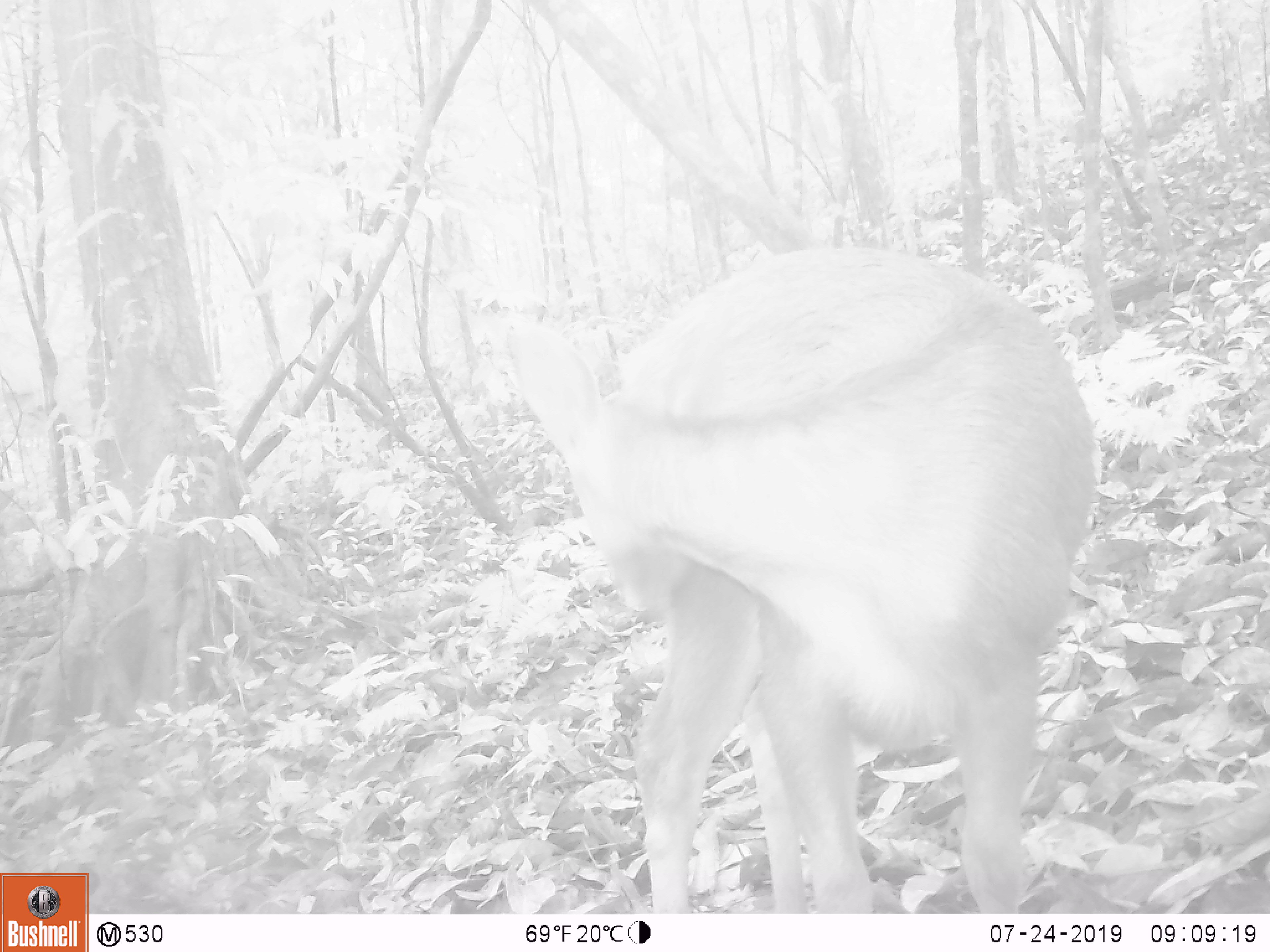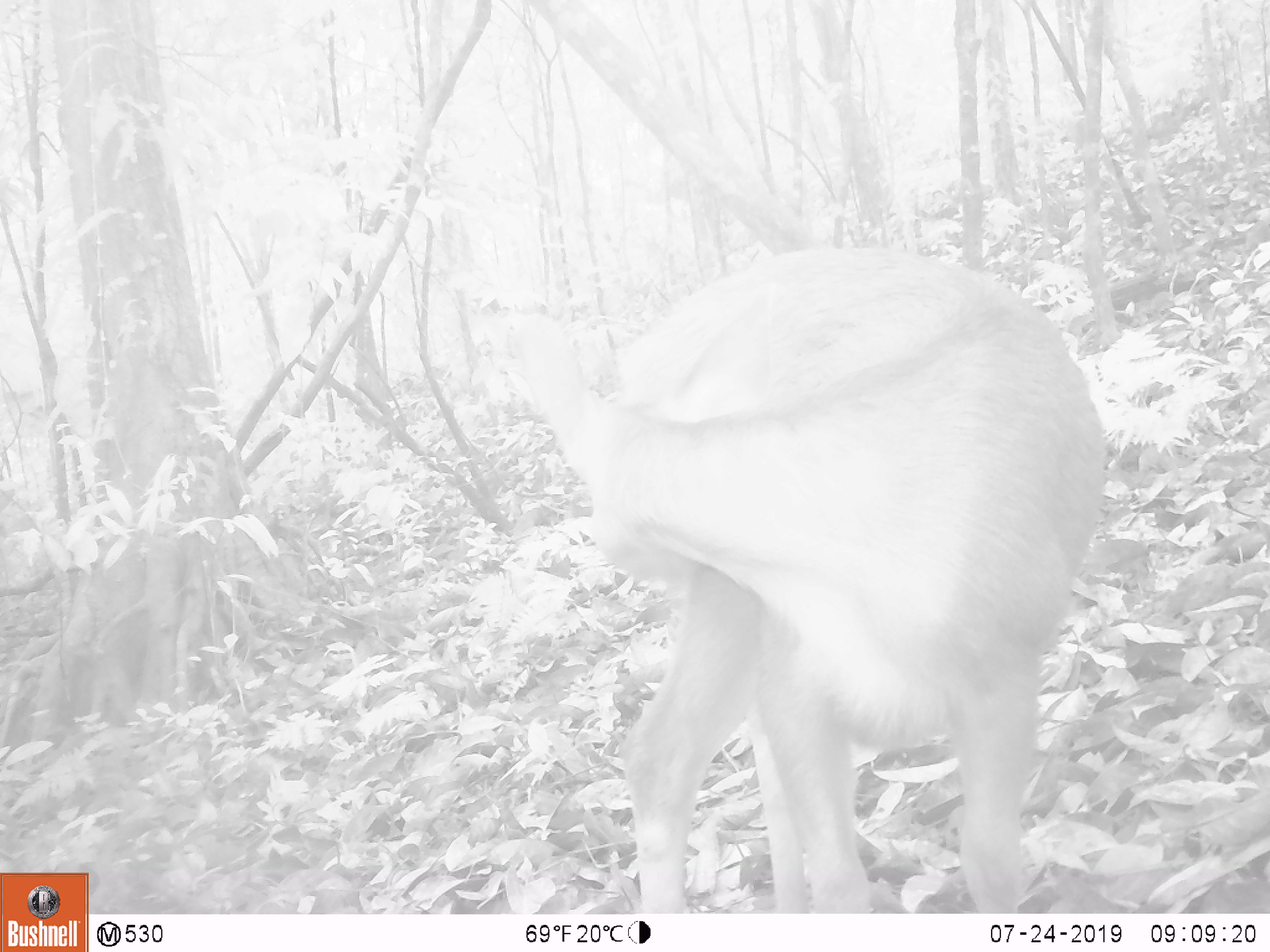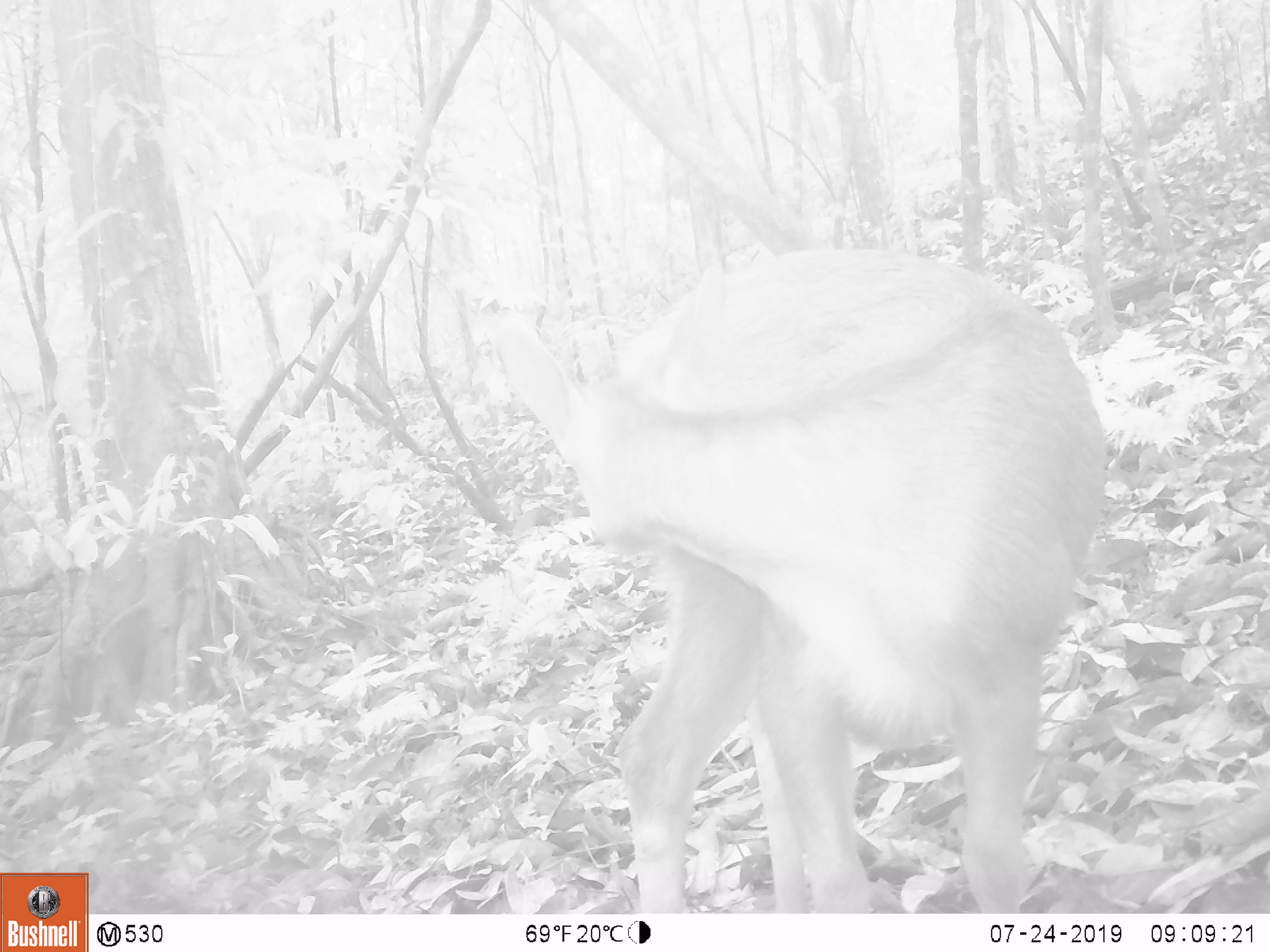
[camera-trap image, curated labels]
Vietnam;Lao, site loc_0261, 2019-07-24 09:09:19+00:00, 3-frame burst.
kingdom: Animalia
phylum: Chordata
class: Mammalia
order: Artiodactyla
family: Cervidae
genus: Rusa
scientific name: Rusa unicolor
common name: sambar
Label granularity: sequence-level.